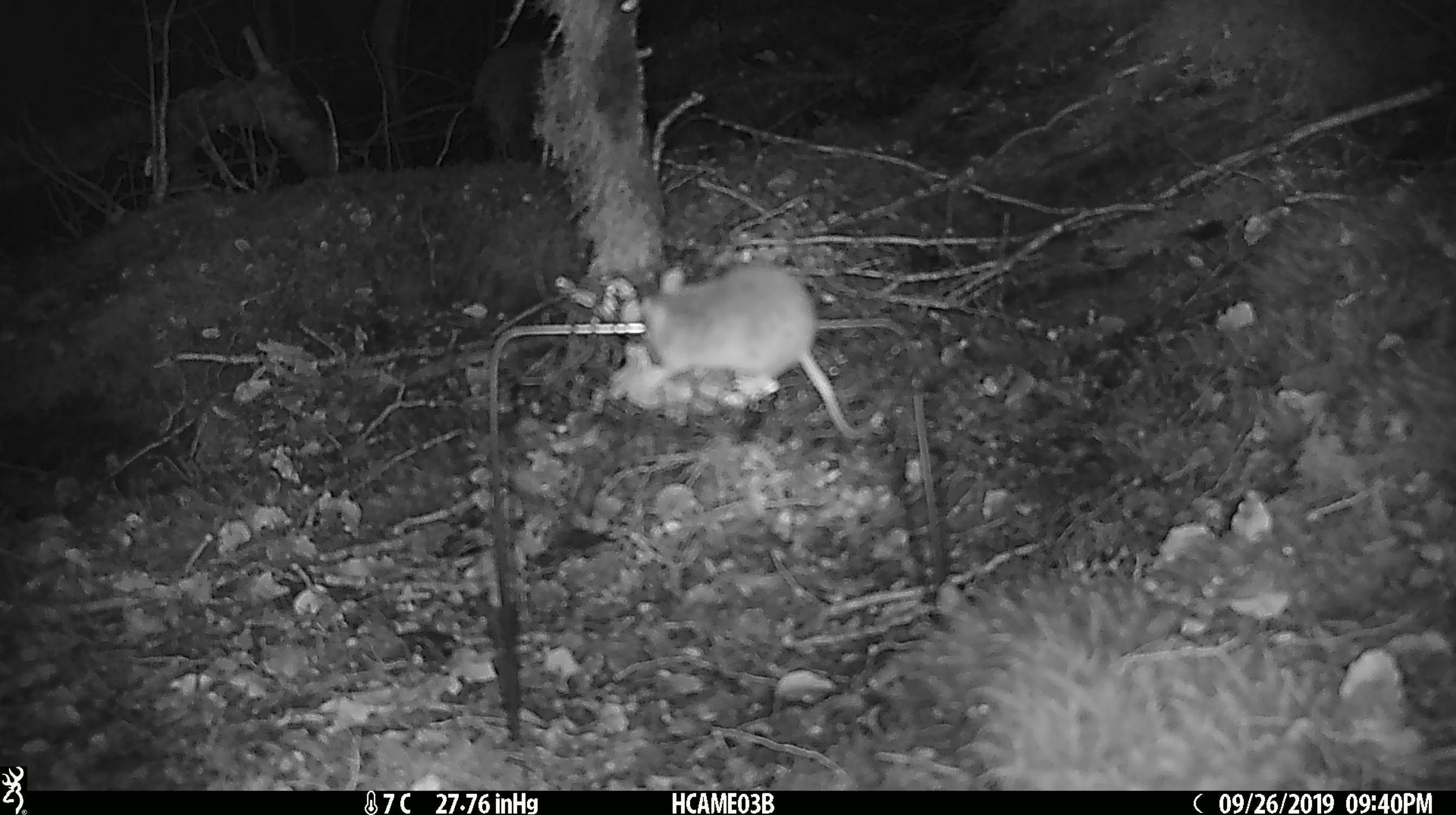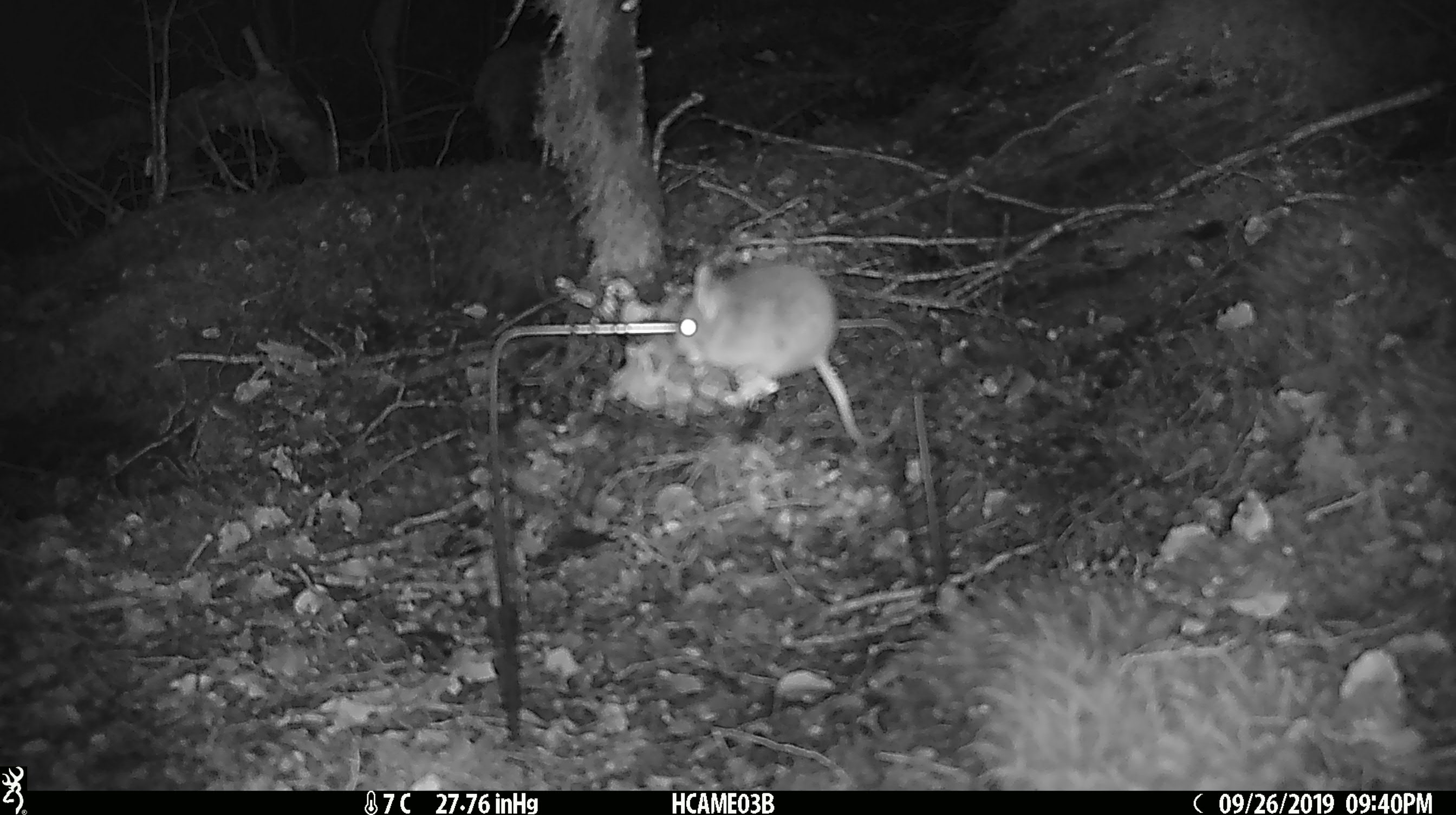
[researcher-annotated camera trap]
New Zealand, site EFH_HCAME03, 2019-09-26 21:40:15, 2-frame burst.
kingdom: Animalia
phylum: Chordata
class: Mammalia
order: Rodentia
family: Muridae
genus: Mus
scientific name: Mus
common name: mouse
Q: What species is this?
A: Mouse (Mus).